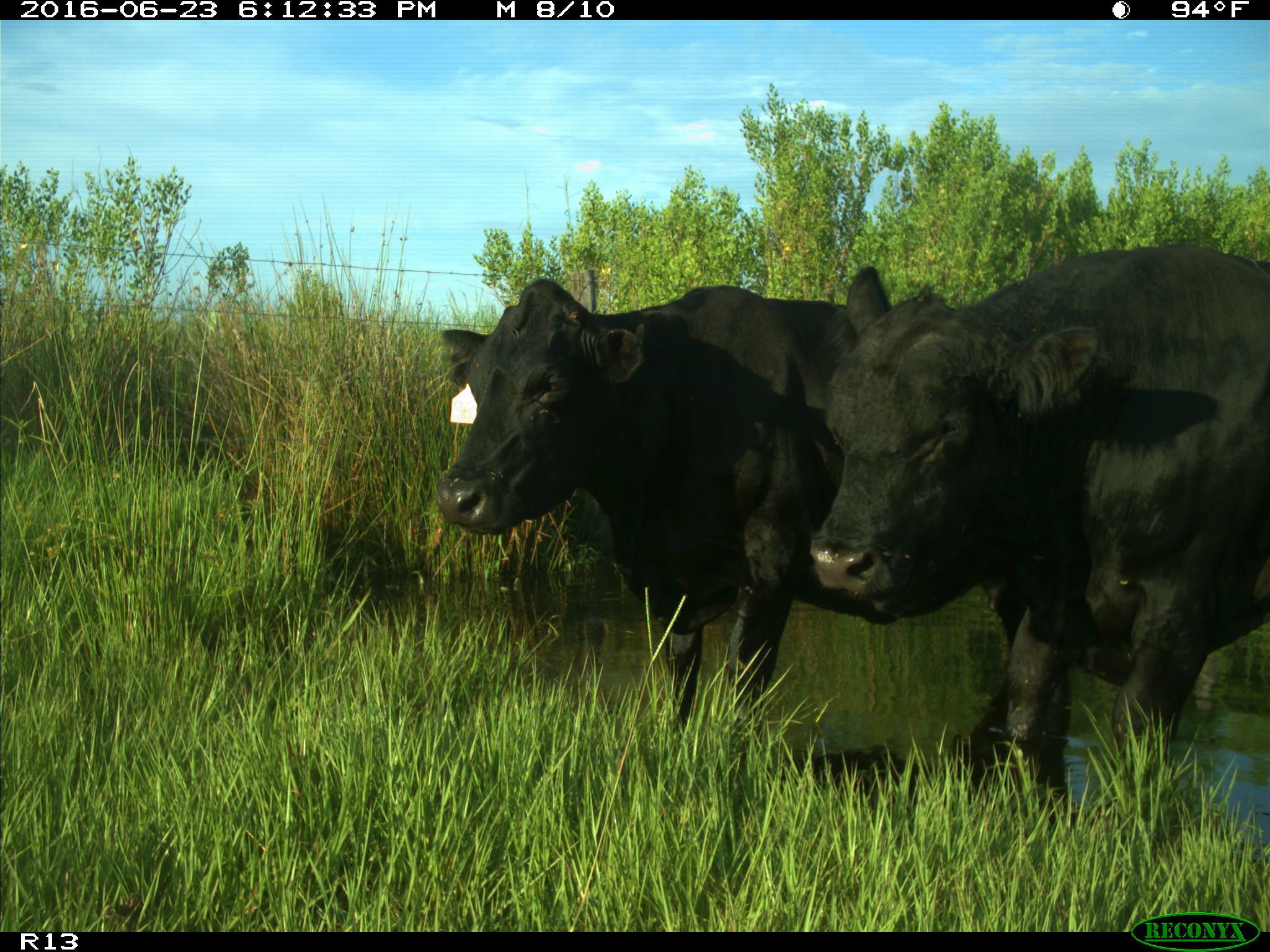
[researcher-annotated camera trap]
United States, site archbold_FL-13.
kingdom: Animalia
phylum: Chordata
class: Mammalia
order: Artiodactyla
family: Bovidae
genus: Bos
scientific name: Bos taurus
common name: domestic cow